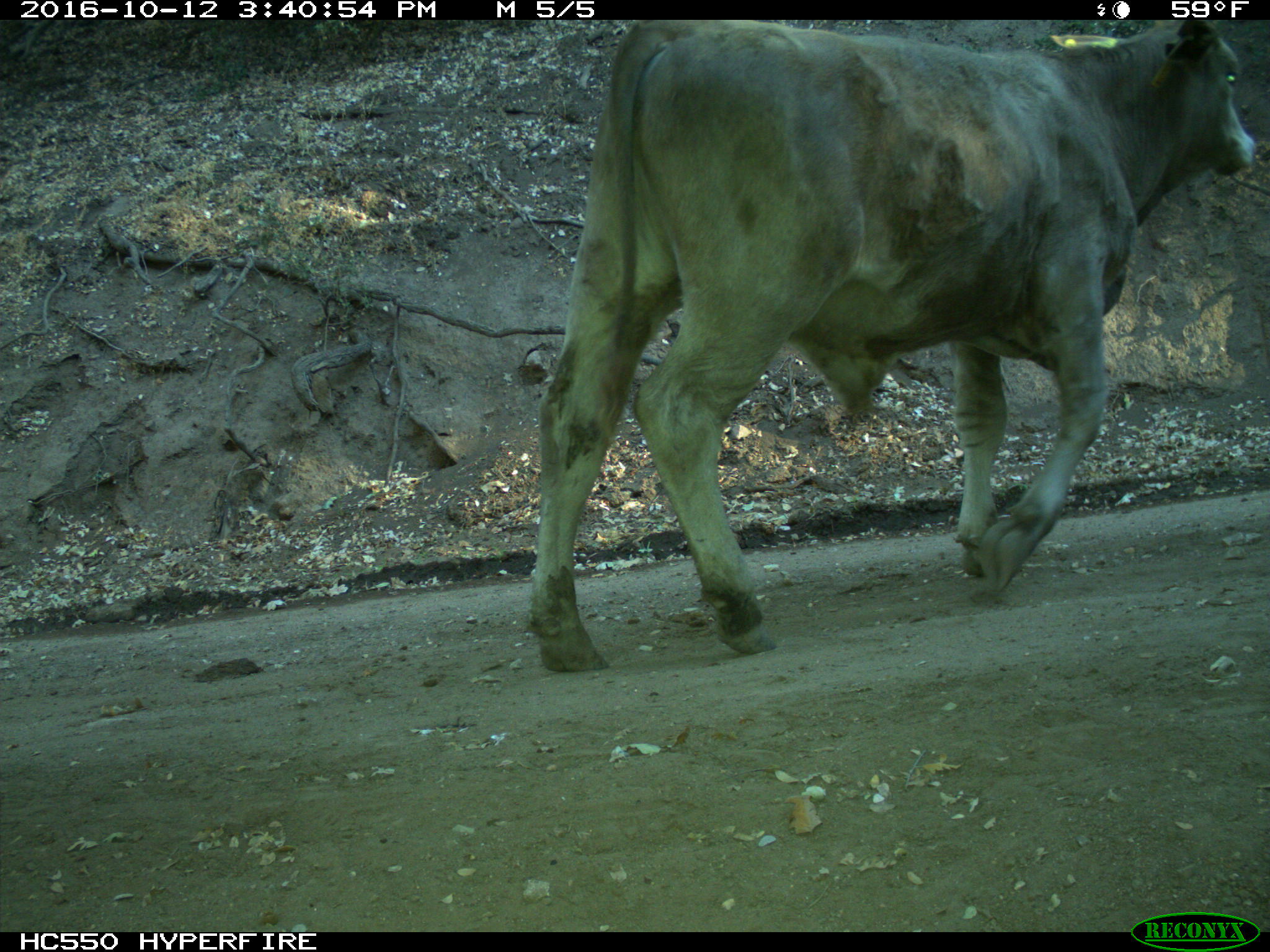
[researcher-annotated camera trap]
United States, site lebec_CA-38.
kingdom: Animalia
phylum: Chordata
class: Mammalia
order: Artiodactyla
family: Bovidae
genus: Bos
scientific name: Bos taurus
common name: domestic cow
Bos taurus (domestic cow).